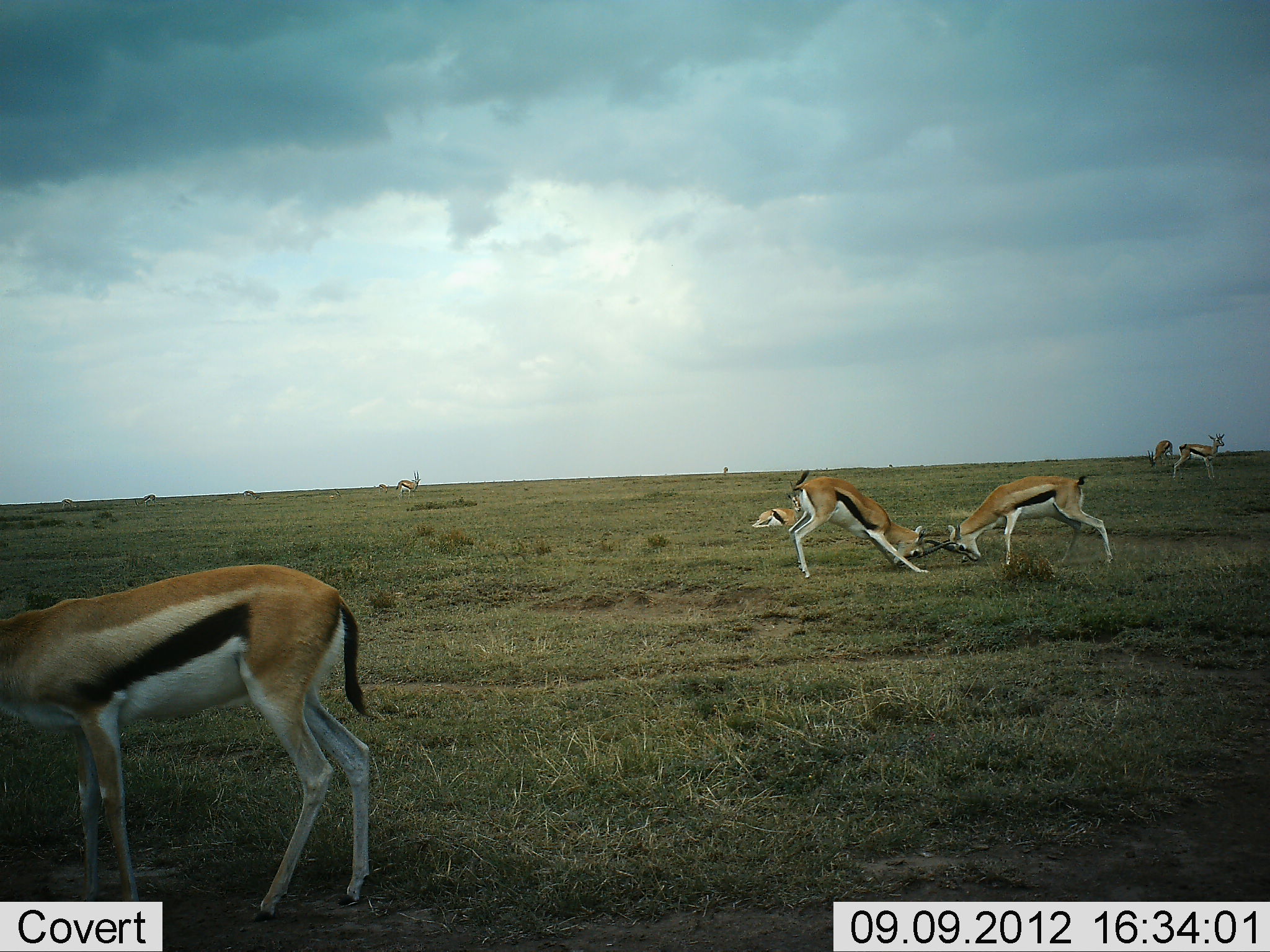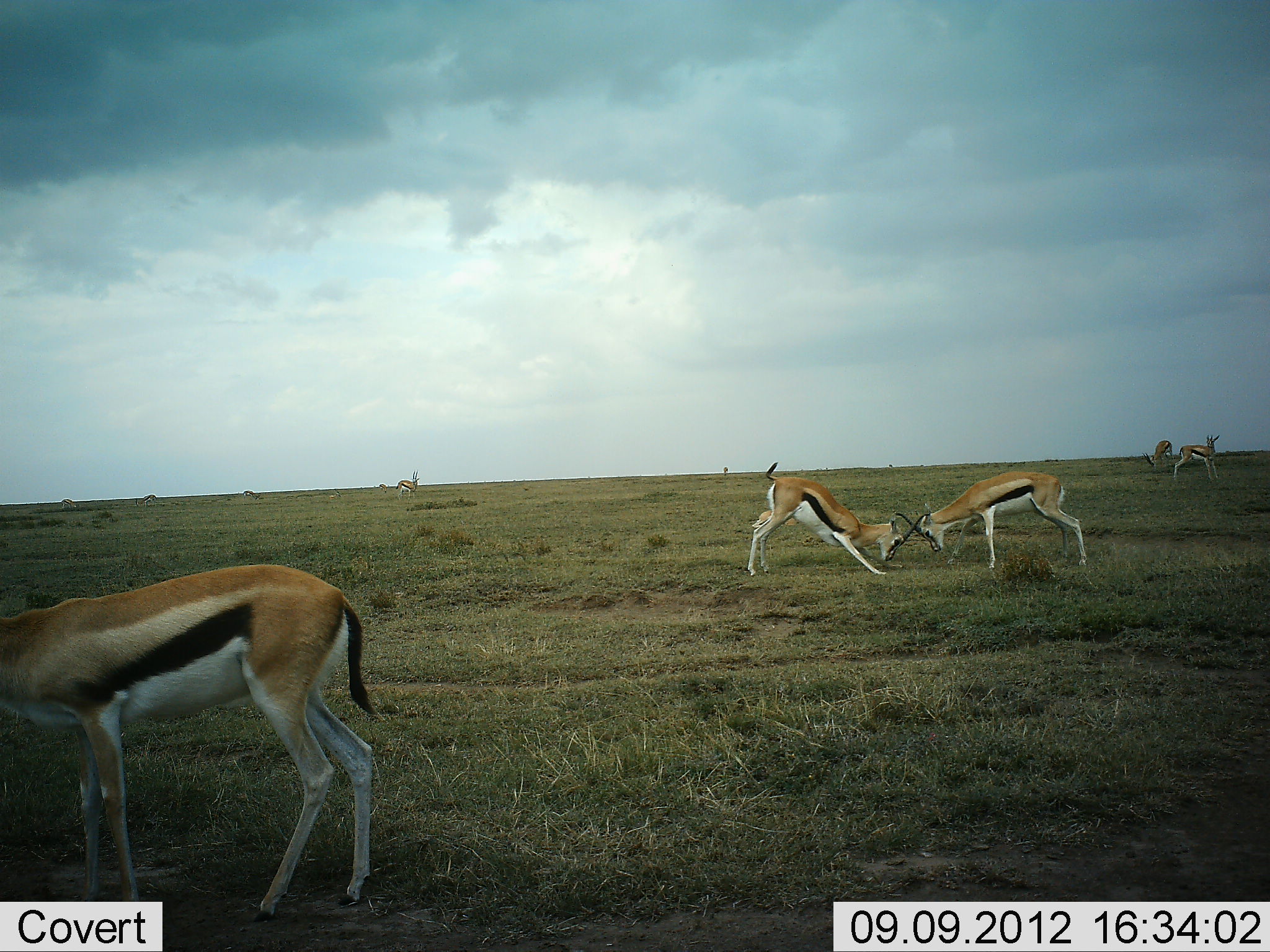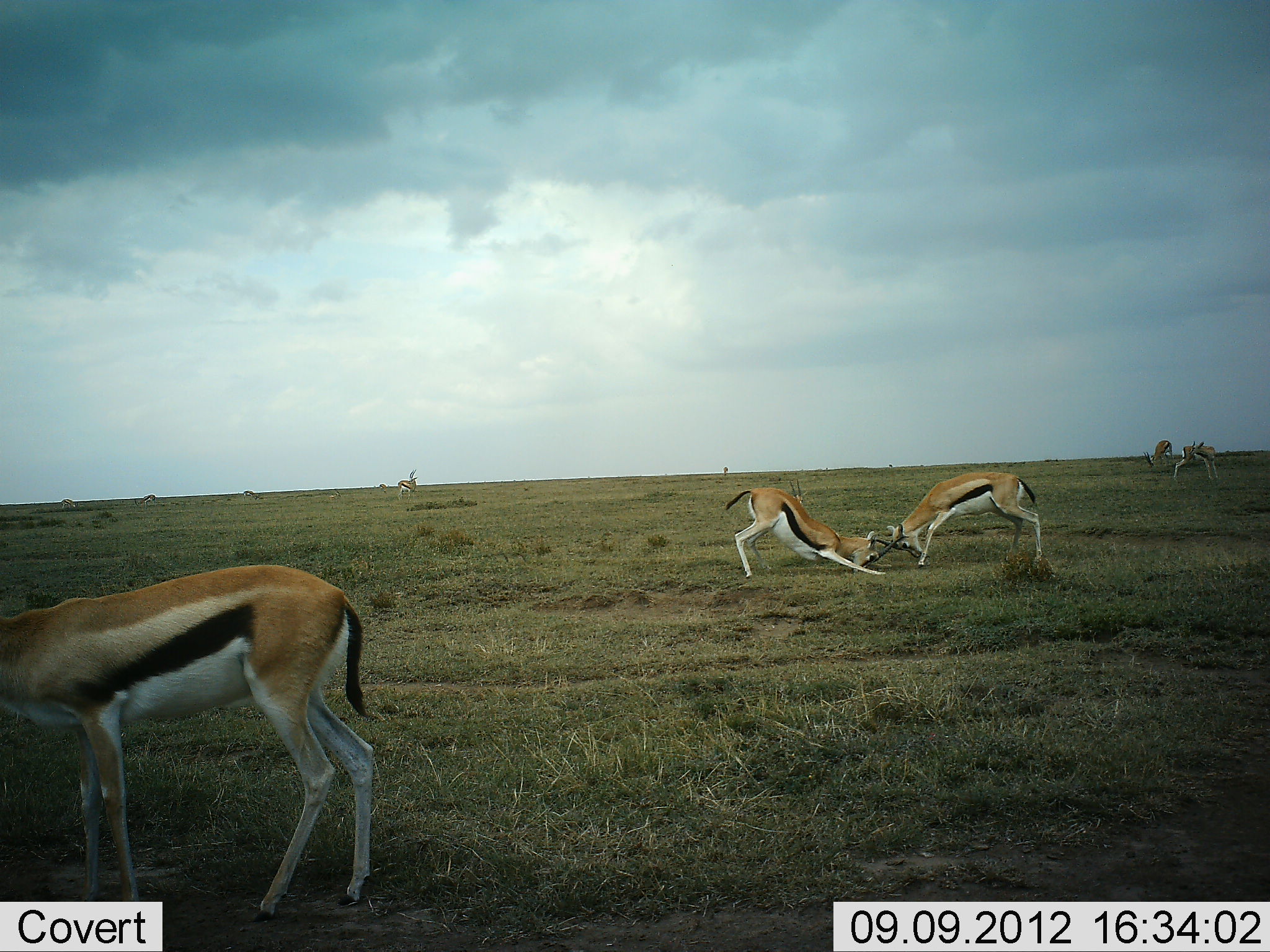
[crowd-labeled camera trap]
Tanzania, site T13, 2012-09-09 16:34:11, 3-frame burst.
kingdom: Animalia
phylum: Chordata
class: Mammalia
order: Artiodactyla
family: Bovidae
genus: Eudorcas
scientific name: Eudorcas thomsonii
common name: thomson's gazelle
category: gazellethomsons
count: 6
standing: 80%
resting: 10%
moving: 0%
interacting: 90%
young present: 0%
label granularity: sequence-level